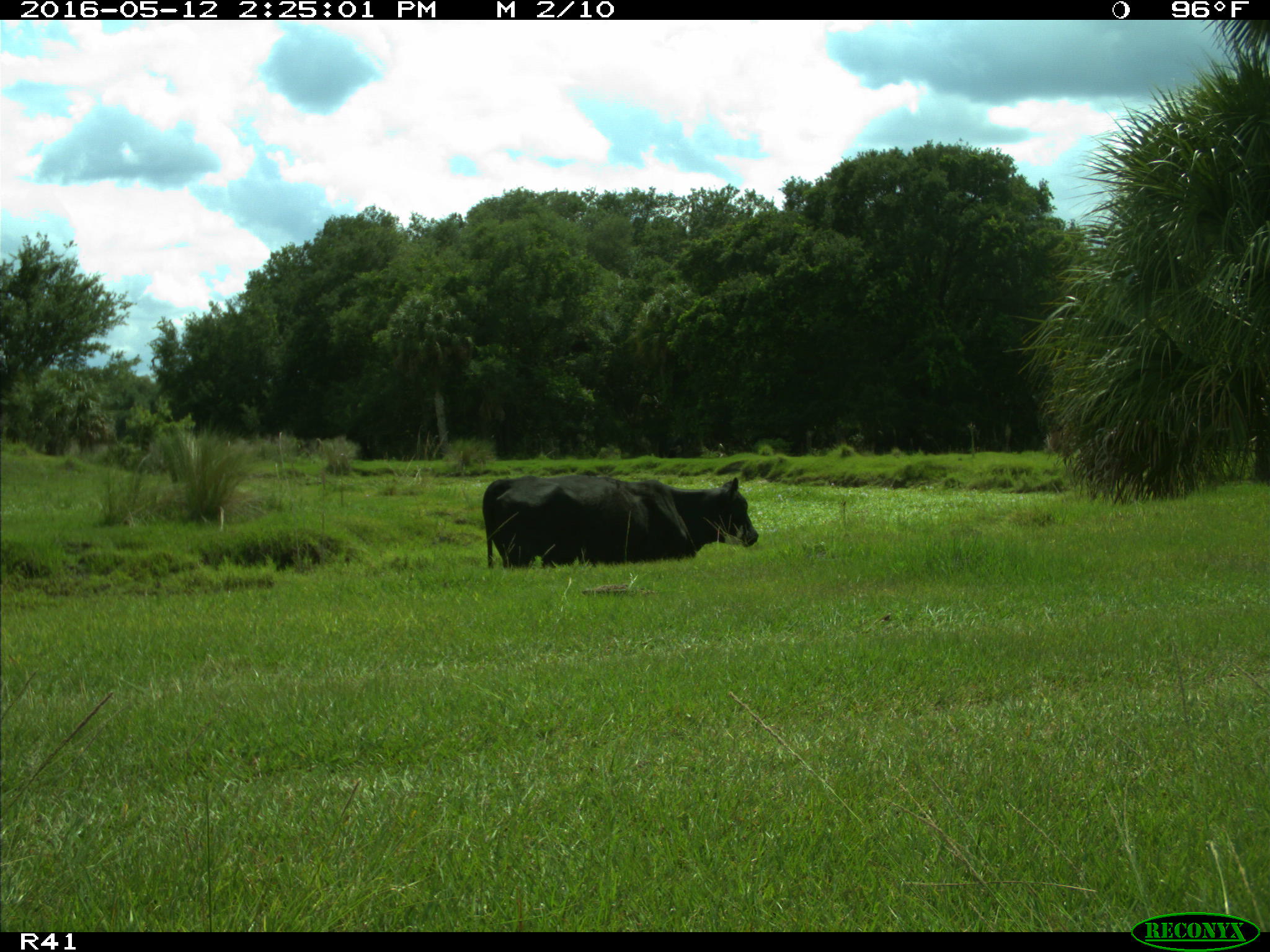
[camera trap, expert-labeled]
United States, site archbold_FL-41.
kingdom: Animalia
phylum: Chordata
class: Mammalia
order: Artiodactyla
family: Bovidae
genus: Bos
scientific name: Bos taurus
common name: domestic cow